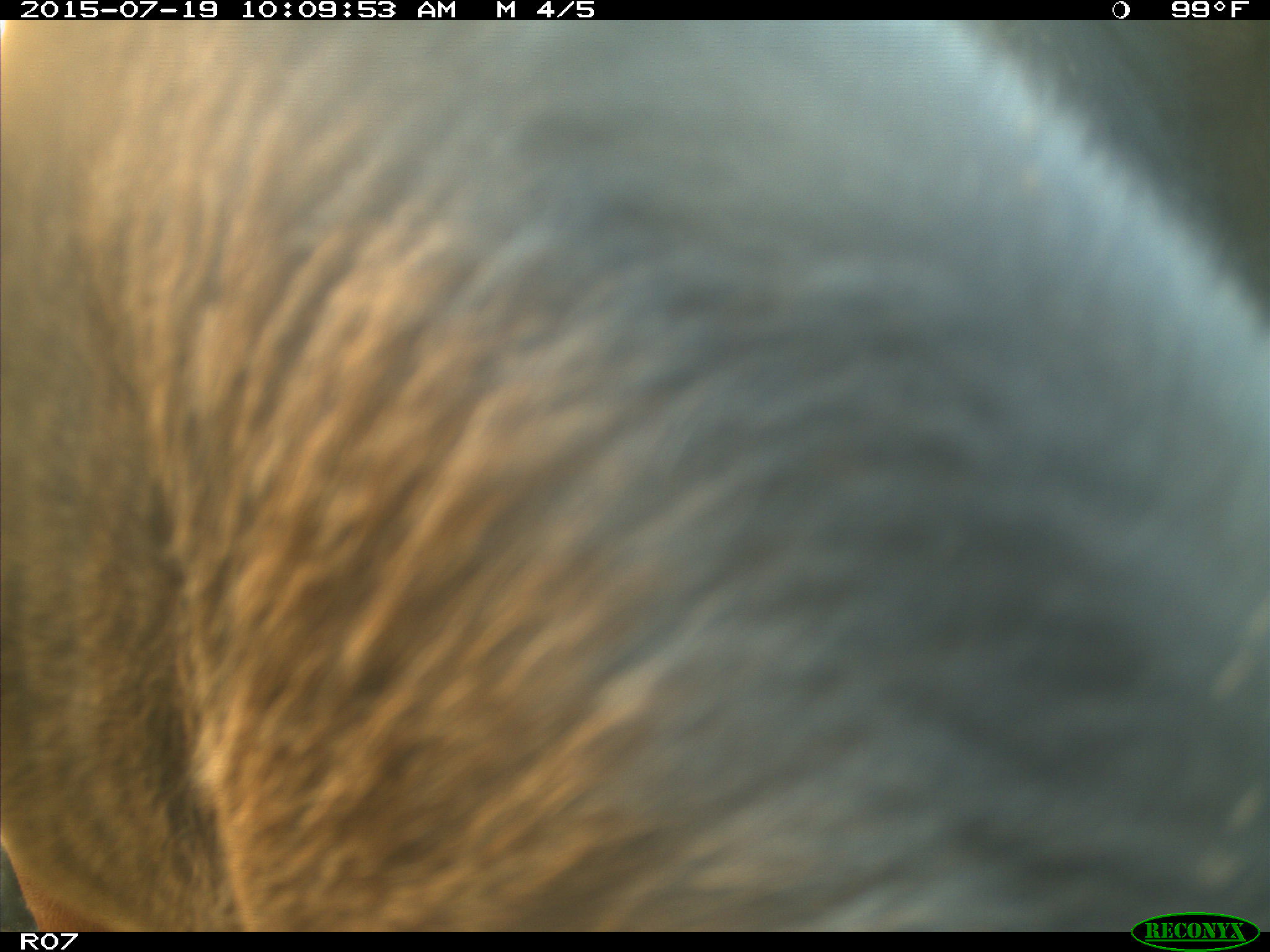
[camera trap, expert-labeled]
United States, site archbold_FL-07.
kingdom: Animalia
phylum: Chordata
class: Mammalia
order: Artiodactyla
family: Bovidae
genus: Bos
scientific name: Bos taurus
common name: domestic cow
Bos taurus (domestic cow).